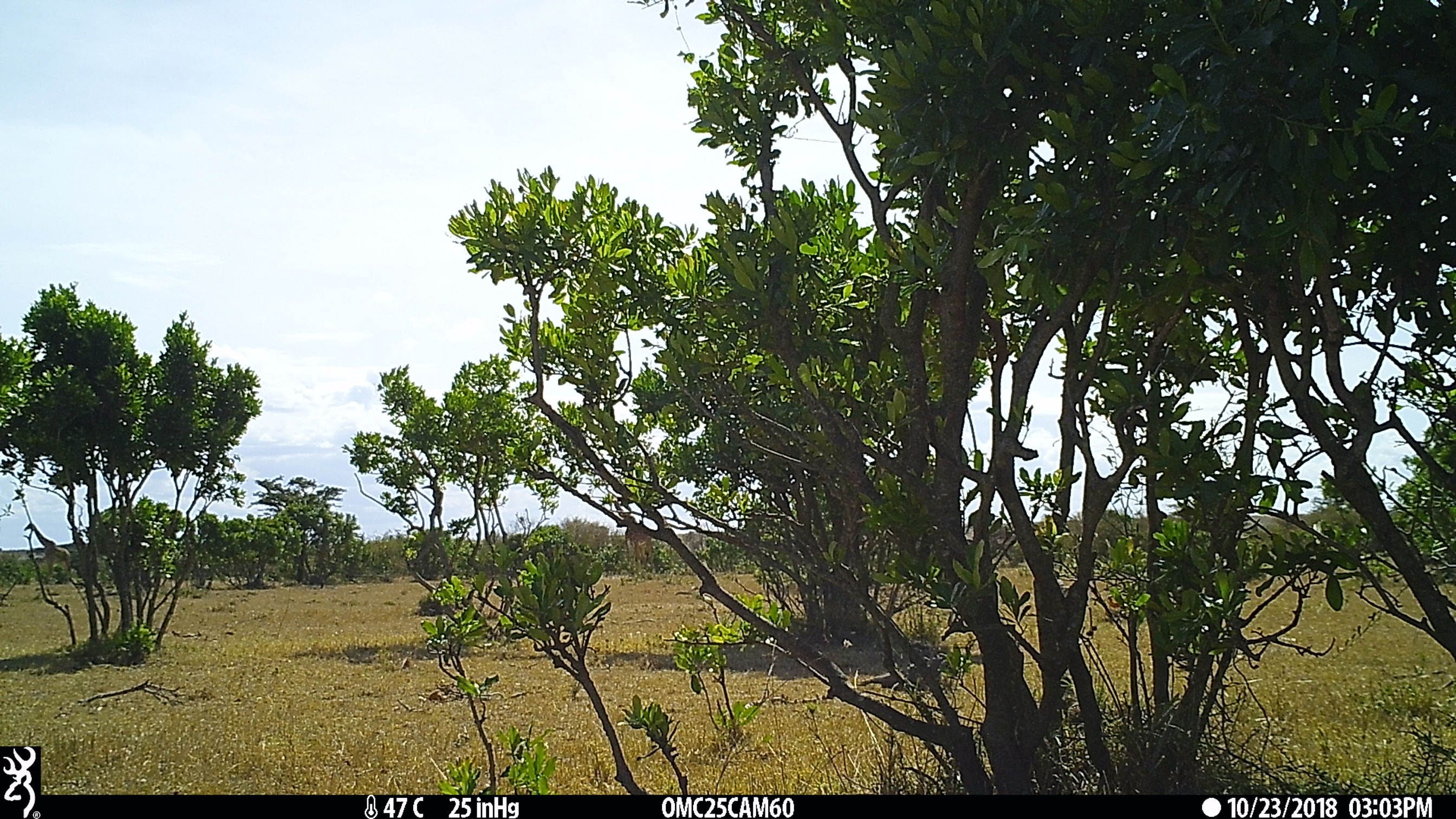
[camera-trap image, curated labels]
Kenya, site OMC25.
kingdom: Animalia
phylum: Chordata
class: Mammalia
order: Artiodactyla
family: Giraffidae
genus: Giraffa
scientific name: Giraffa camelopardalis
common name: northern giraffe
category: giraffe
Giraffe (northern giraffe) (Giraffa camelopardalis).